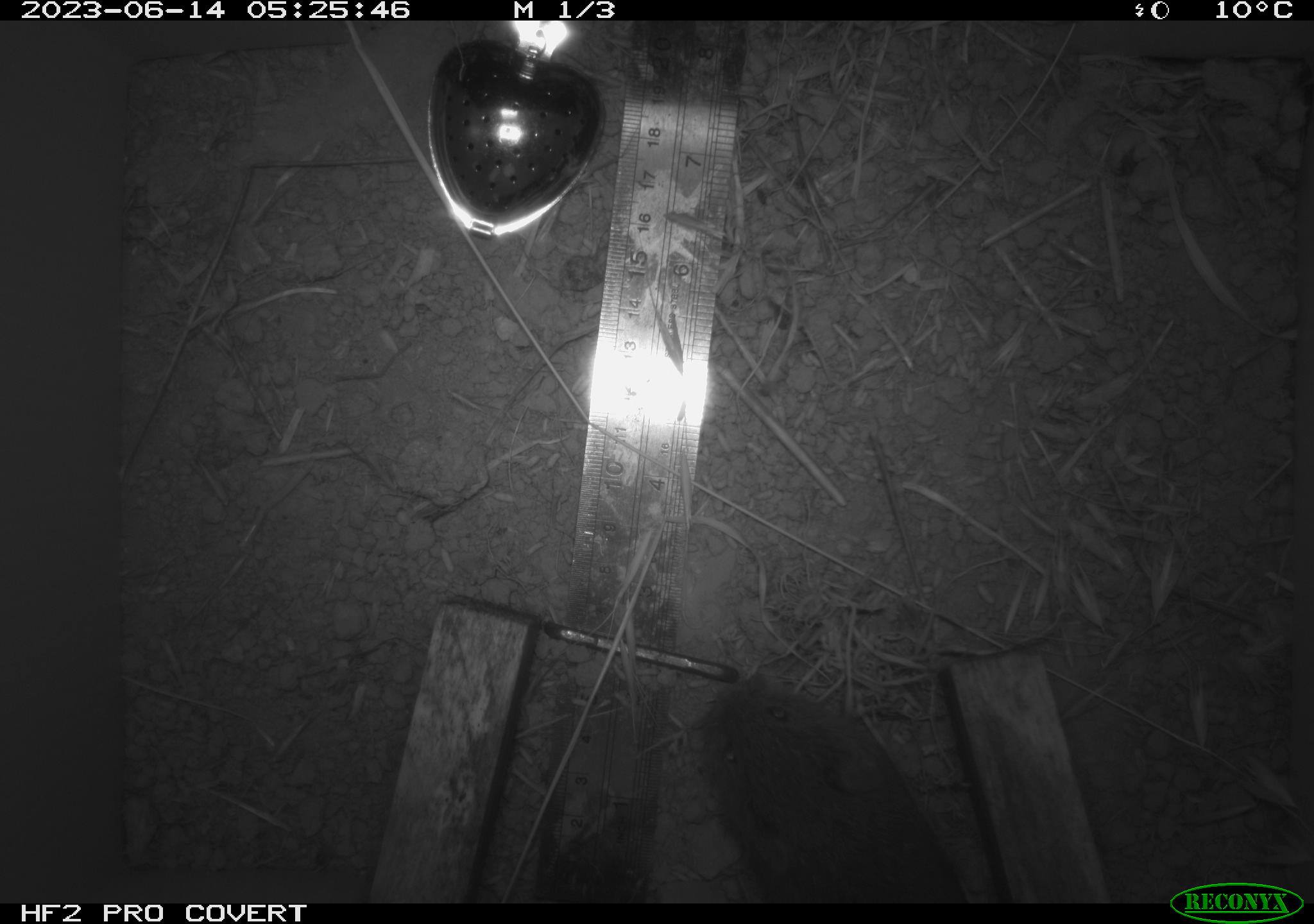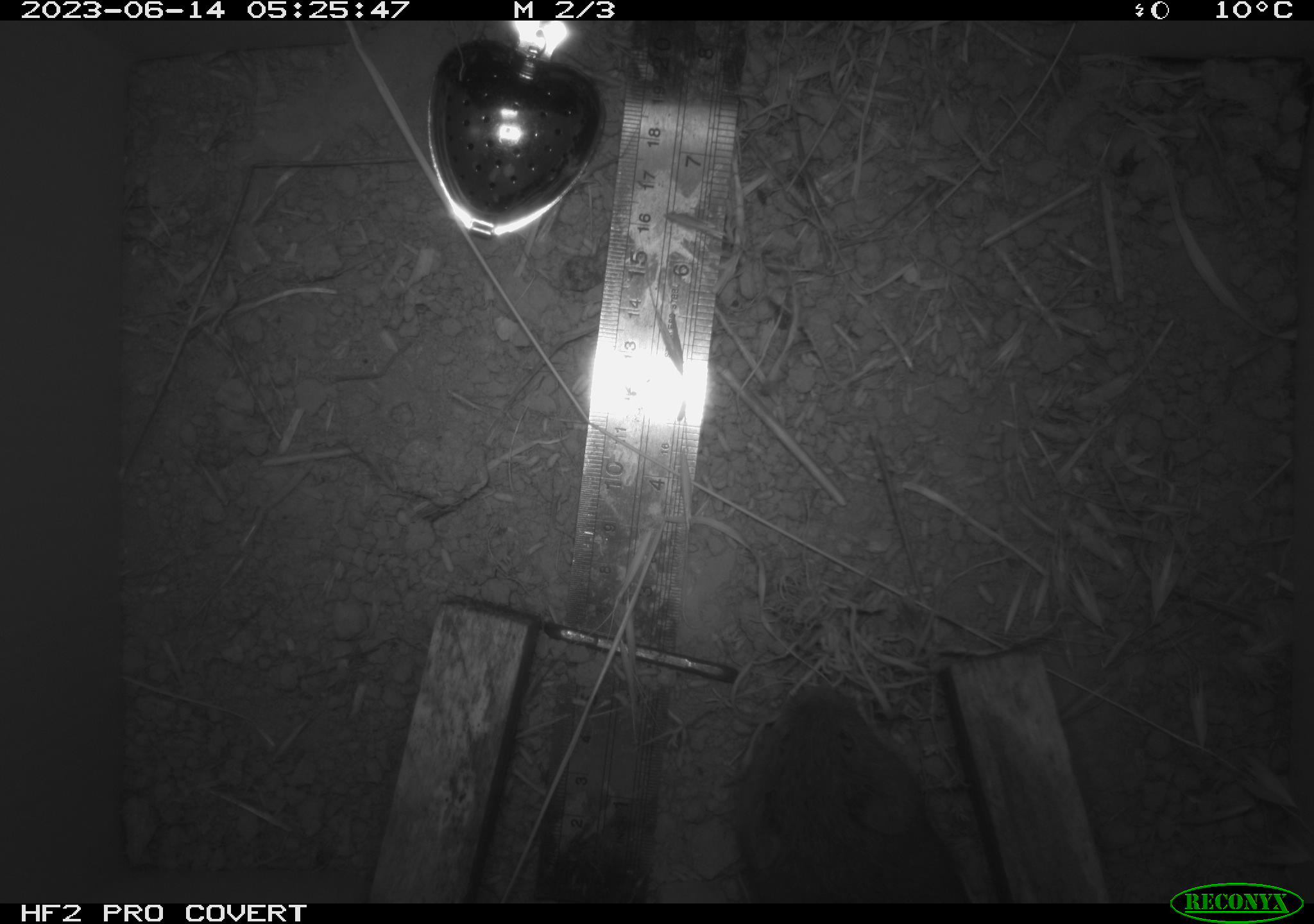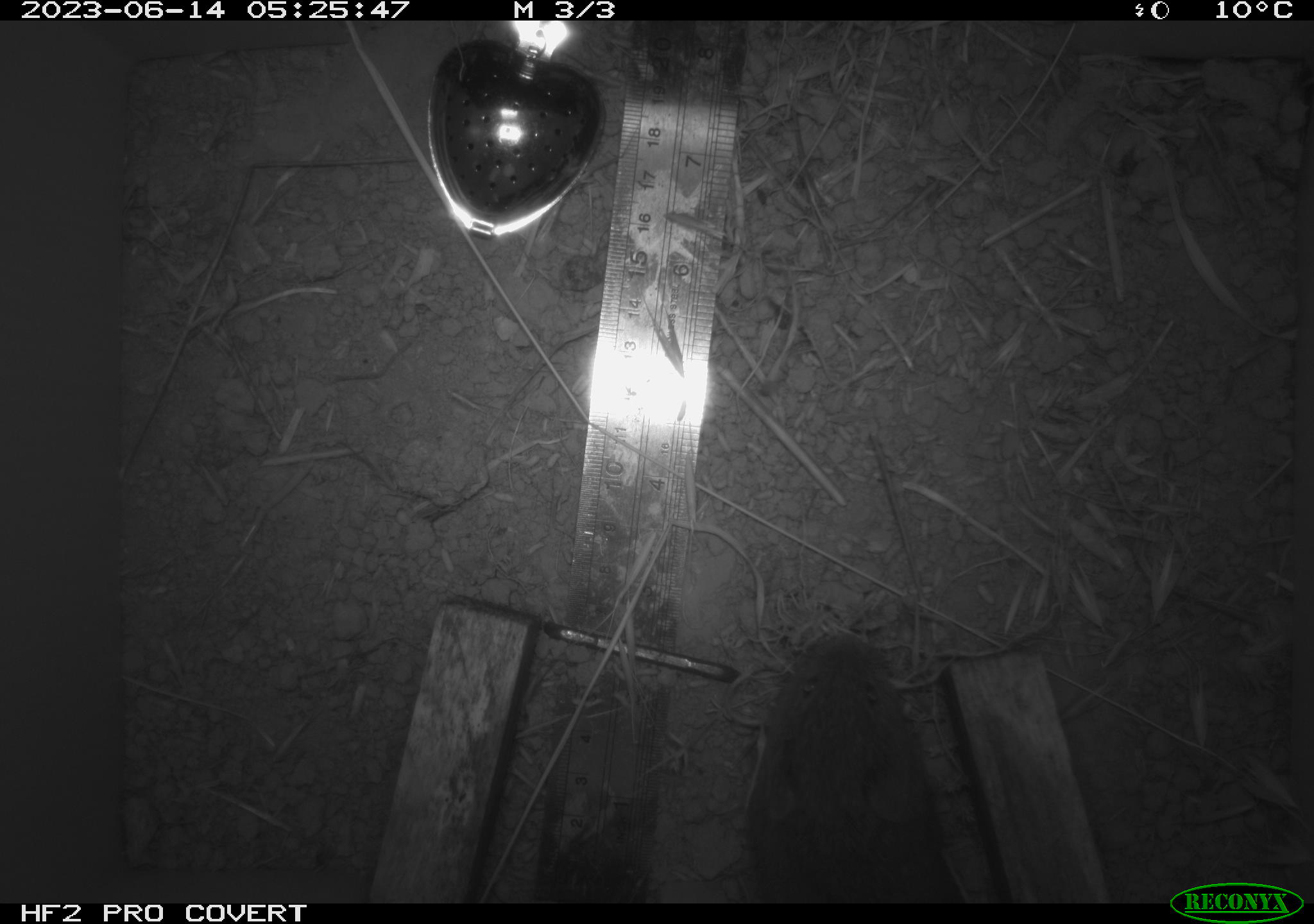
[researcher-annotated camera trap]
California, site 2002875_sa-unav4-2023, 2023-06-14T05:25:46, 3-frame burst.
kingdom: Animalia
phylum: Chordata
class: Mammalia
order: Rodentia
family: Cricetidae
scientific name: Arvicolinae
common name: voles, lemmings, and muskrats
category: arvicolinae subfamily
Arvicolinae subfamily (voles, lemmings, and muskrats) (Arvicolinae).